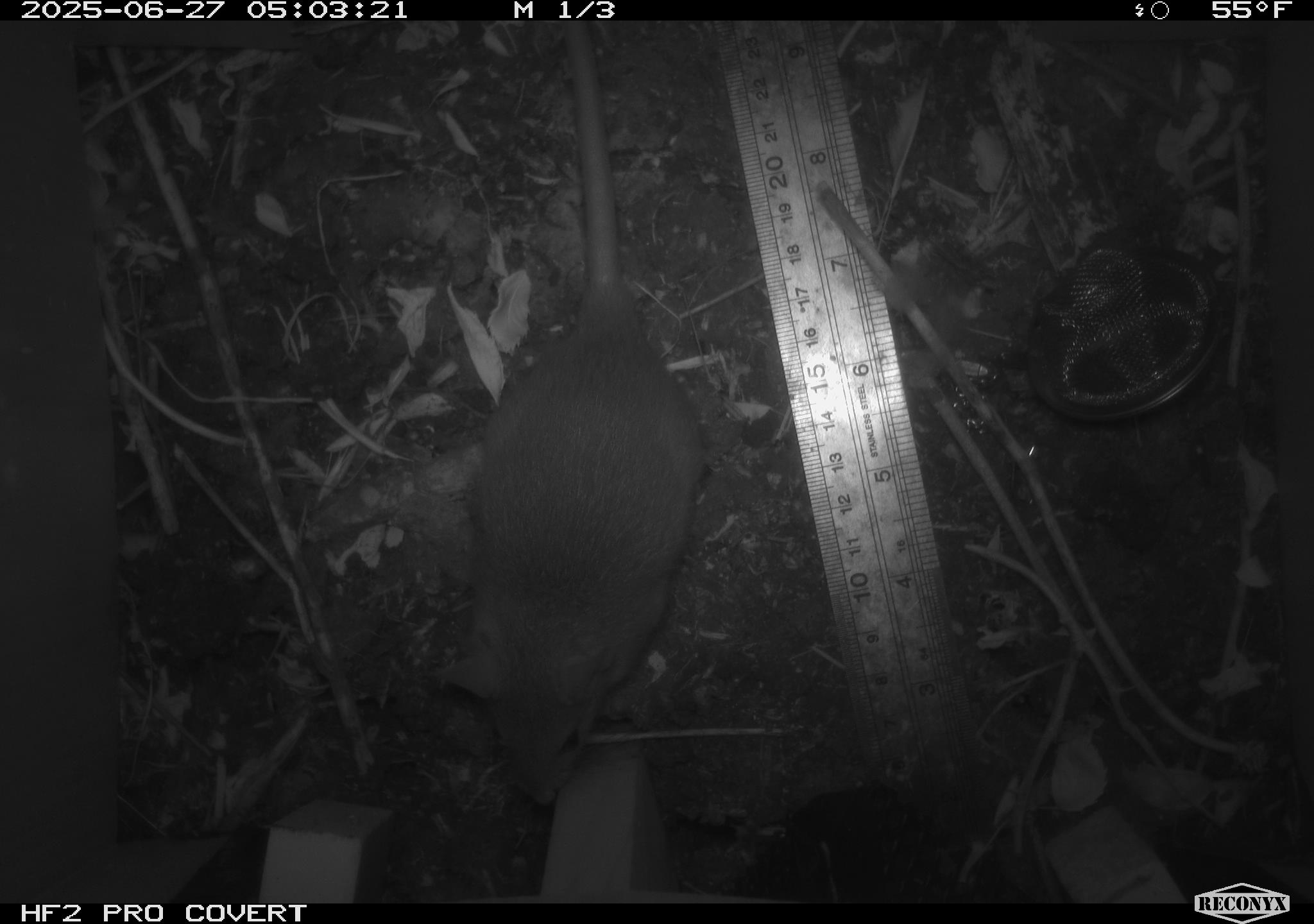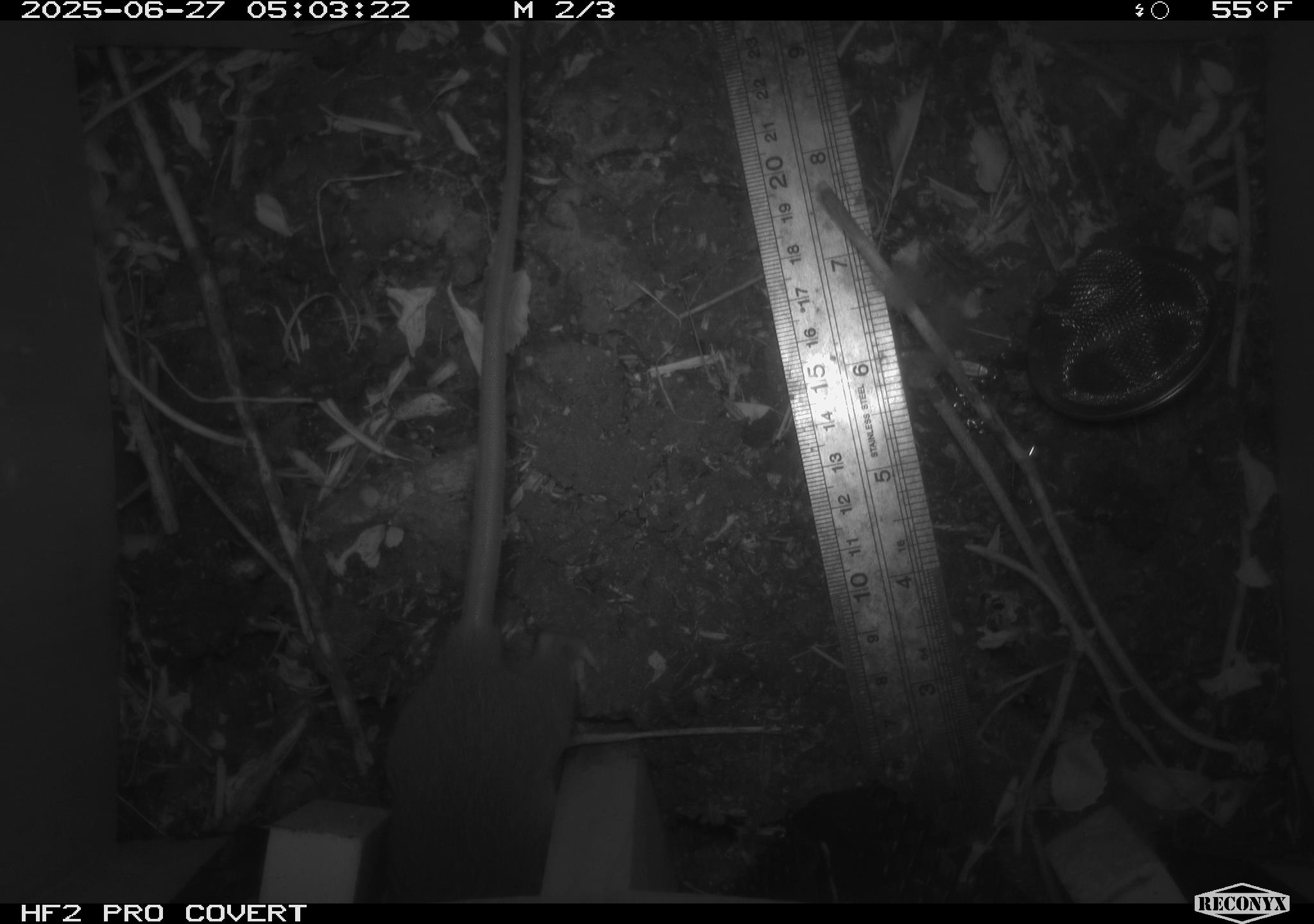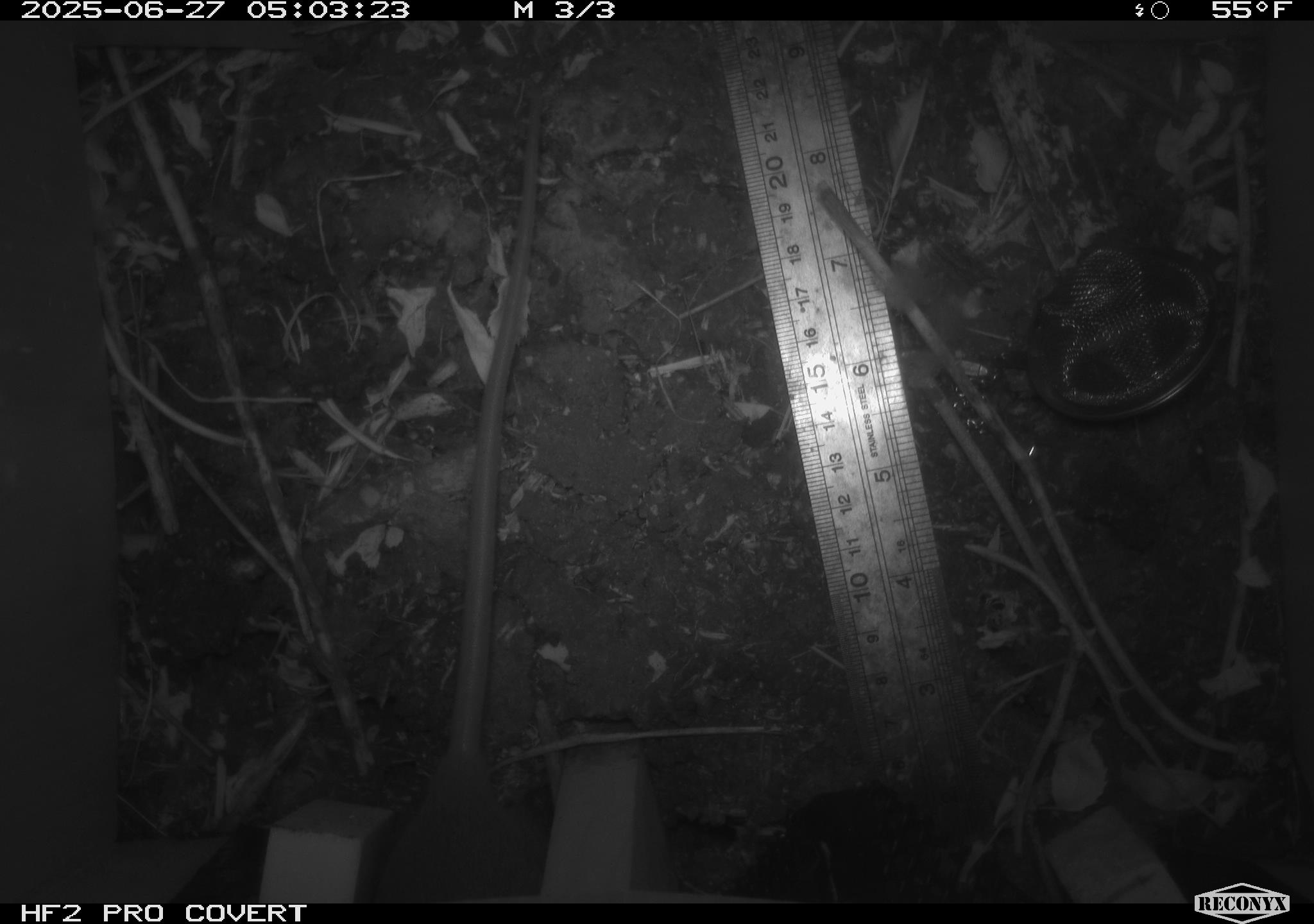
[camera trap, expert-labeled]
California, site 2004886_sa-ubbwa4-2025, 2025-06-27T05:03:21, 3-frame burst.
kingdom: Animalia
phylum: Chordata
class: Mammalia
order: Rodentia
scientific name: Rodentia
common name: rodent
Rodent (Rodentia).